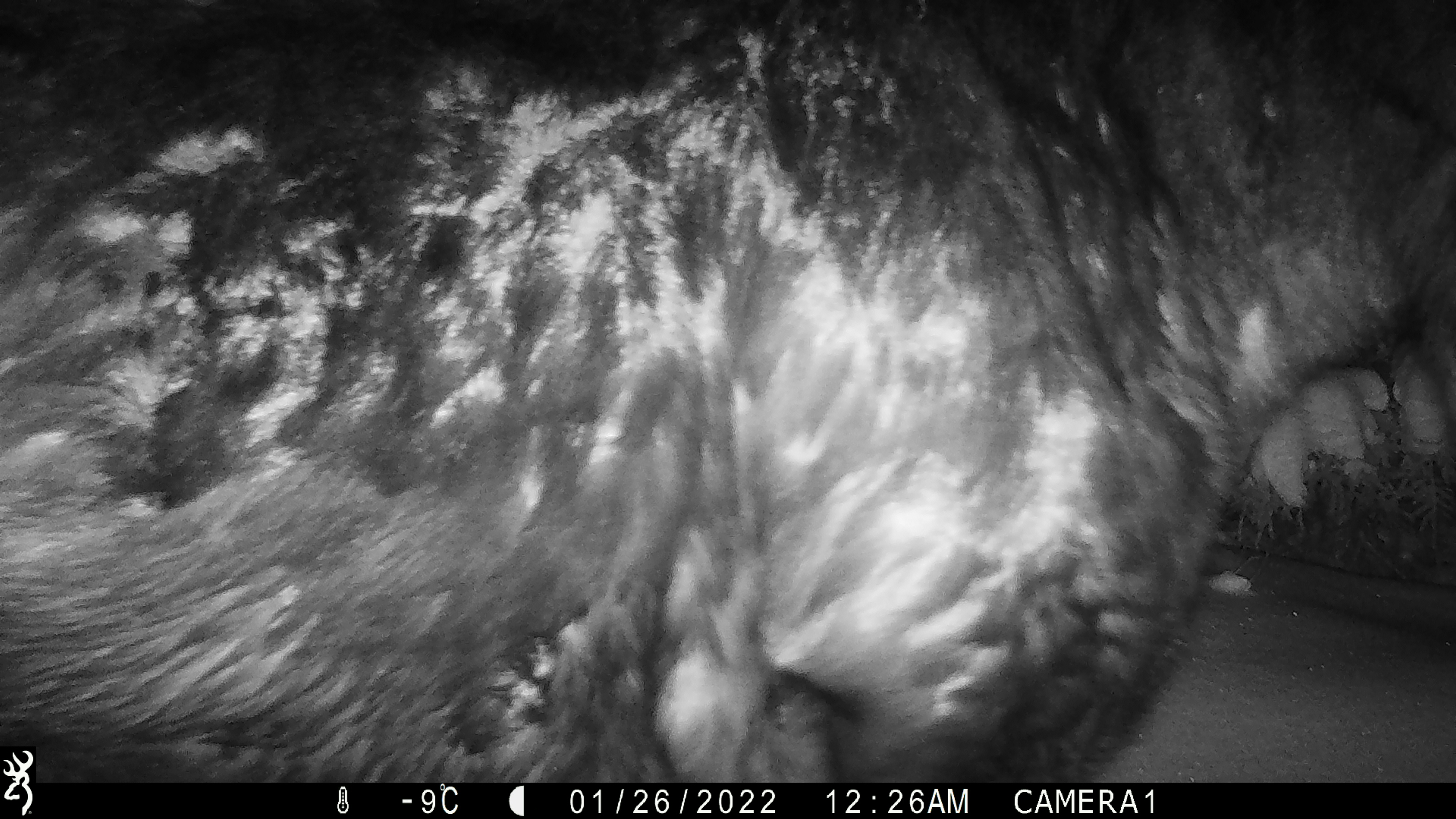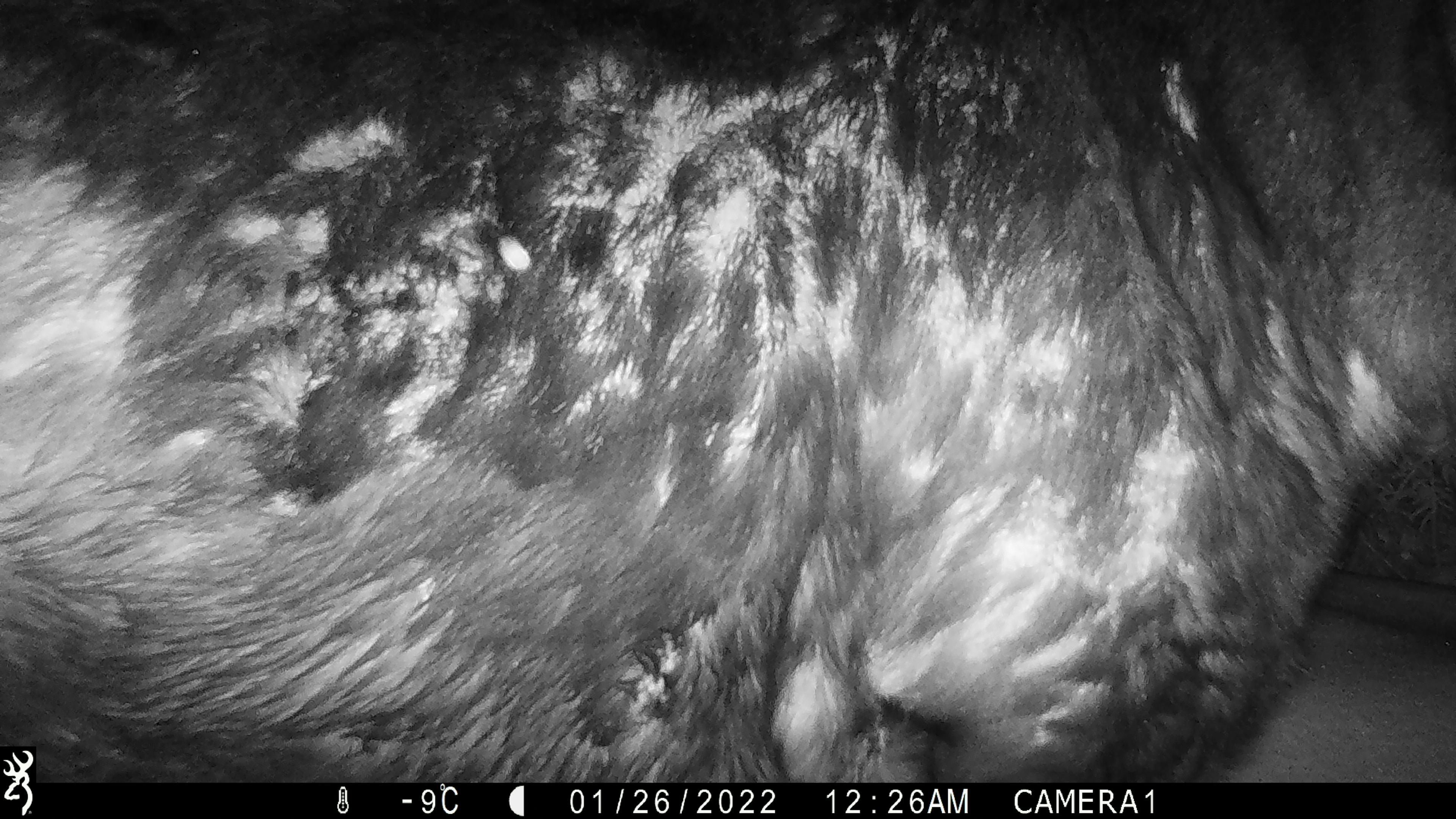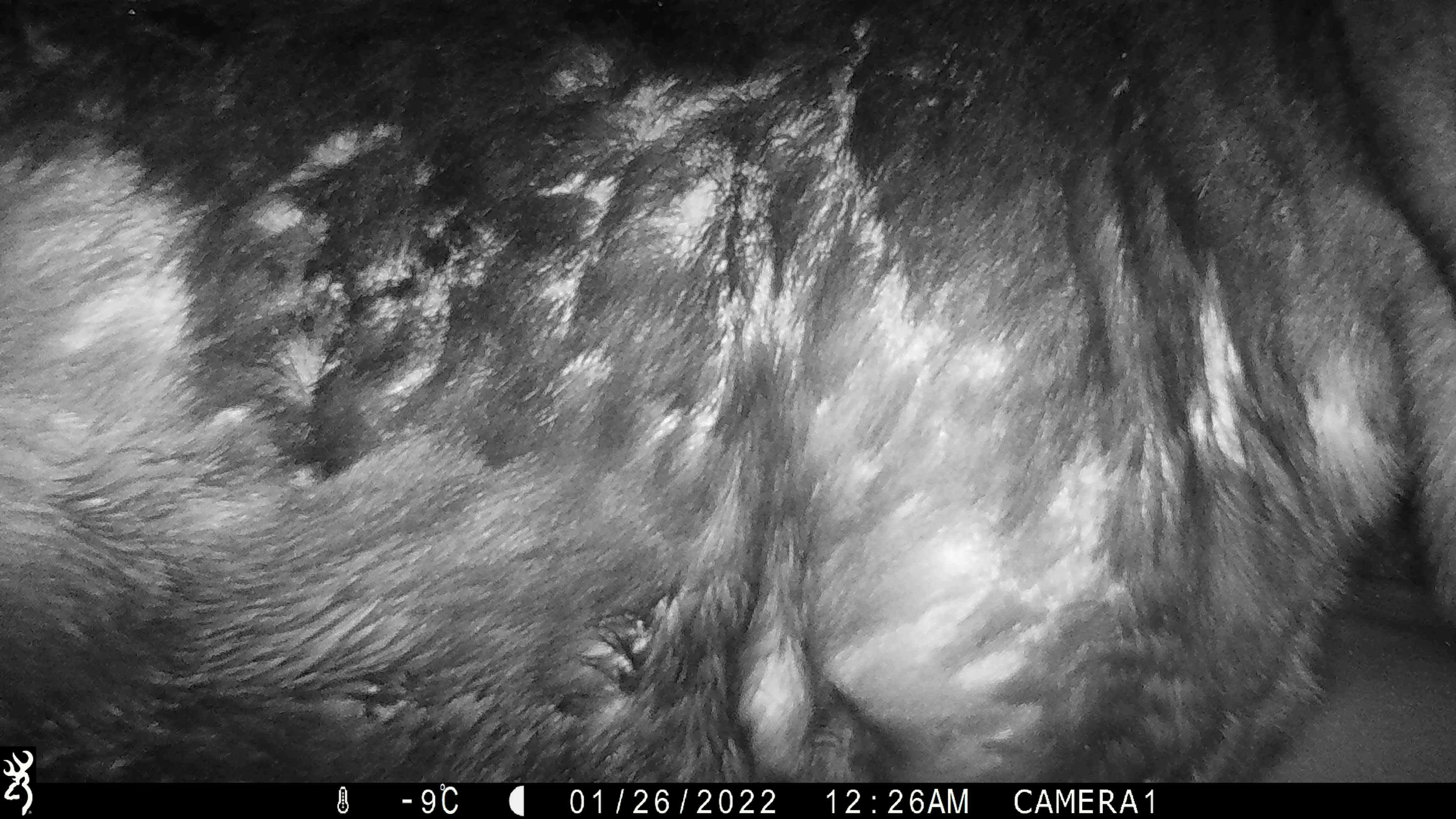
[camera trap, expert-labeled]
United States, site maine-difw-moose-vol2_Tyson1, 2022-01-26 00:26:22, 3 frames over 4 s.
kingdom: Animalia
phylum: Chordata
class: Mammalia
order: Artiodactyla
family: Cervidae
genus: Alces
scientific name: Alces alces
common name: moose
Moose (Alces alces).